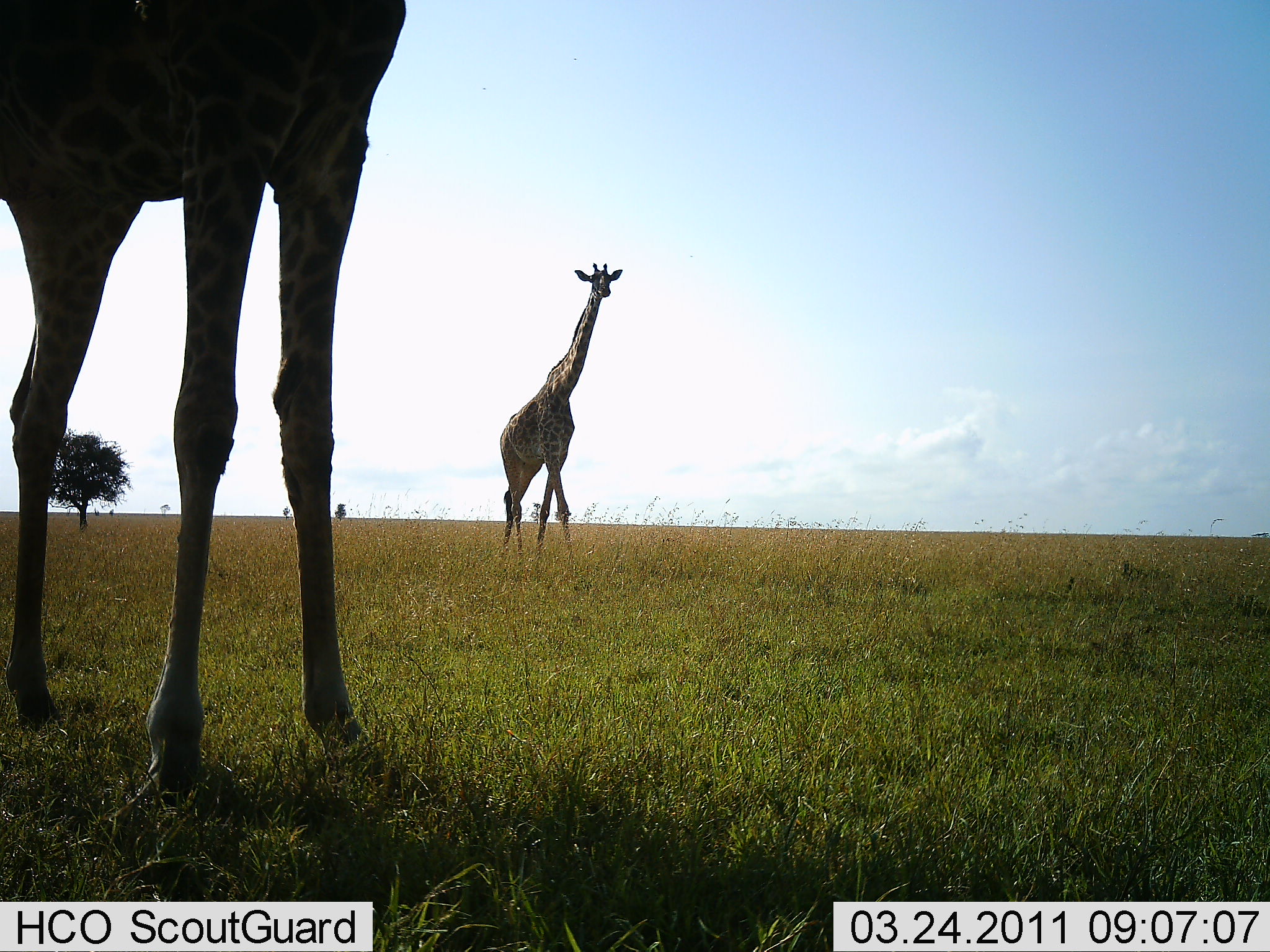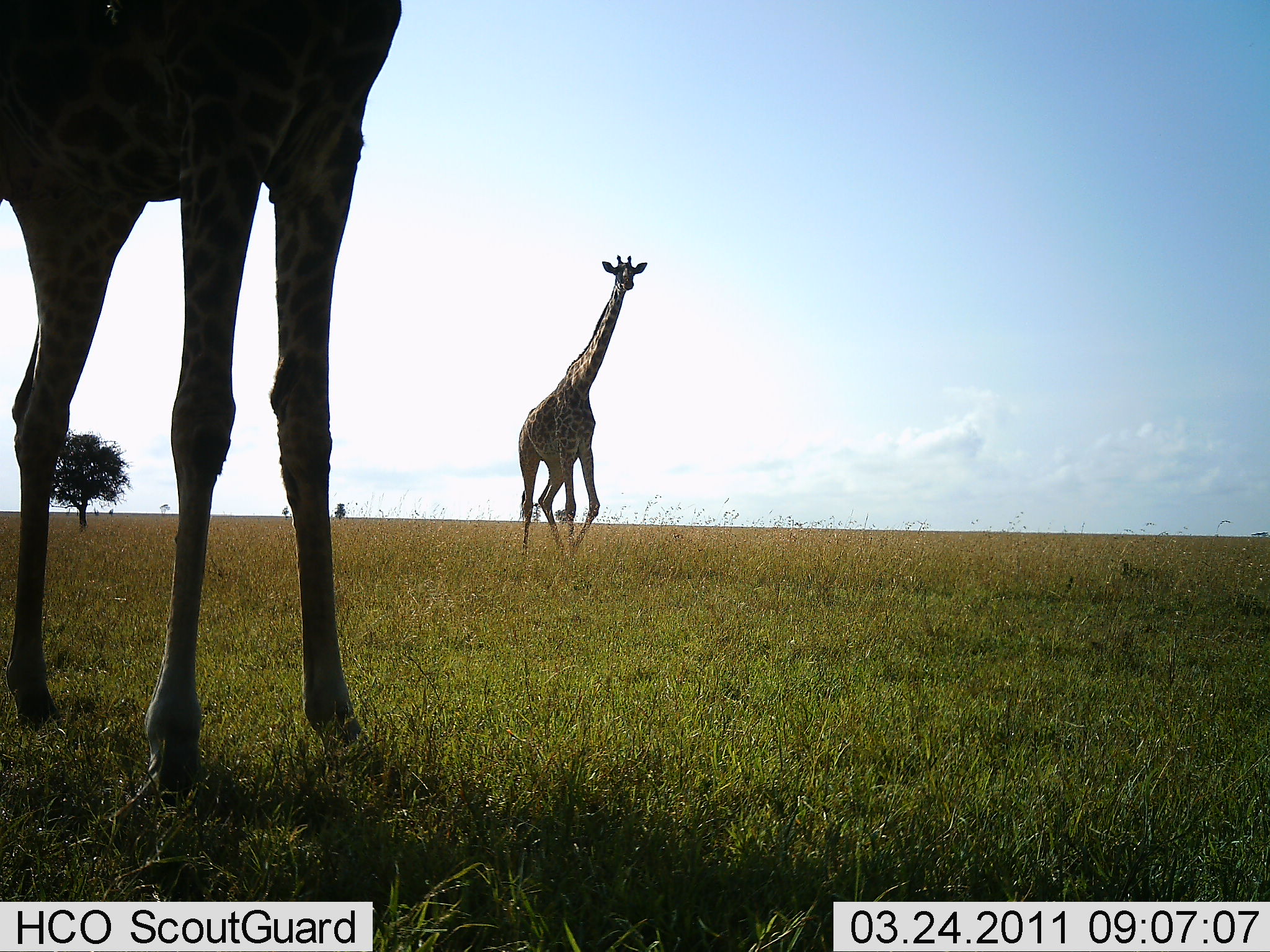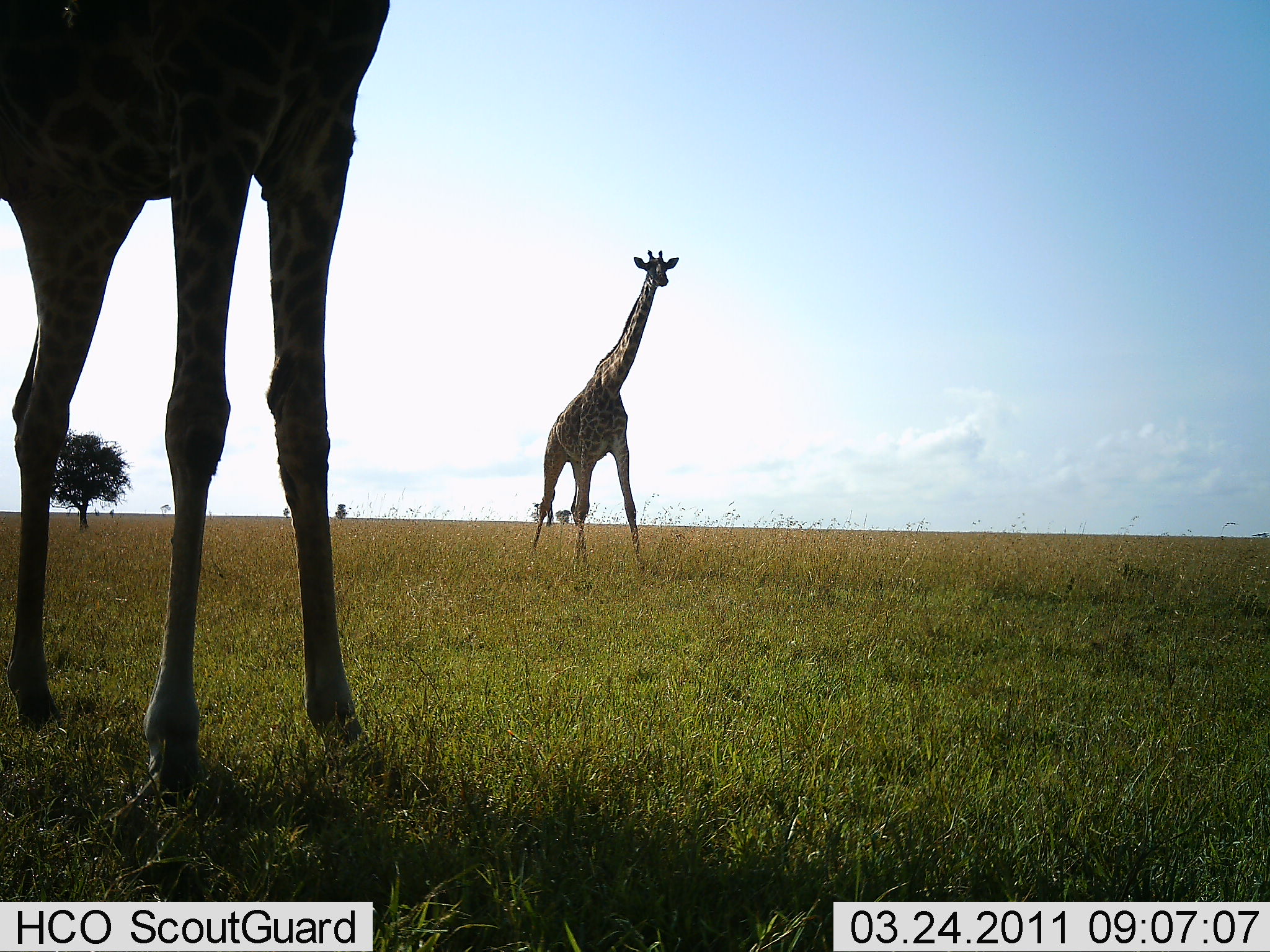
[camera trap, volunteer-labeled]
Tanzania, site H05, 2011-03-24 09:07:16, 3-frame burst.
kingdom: Animalia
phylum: Chordata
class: Mammalia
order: Artiodactyla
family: Giraffidae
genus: Giraffa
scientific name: Giraffa camelopardalis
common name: giraffe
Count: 2.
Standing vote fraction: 93%.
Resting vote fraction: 0%.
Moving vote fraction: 93%.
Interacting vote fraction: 0%.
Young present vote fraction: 0%.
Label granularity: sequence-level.